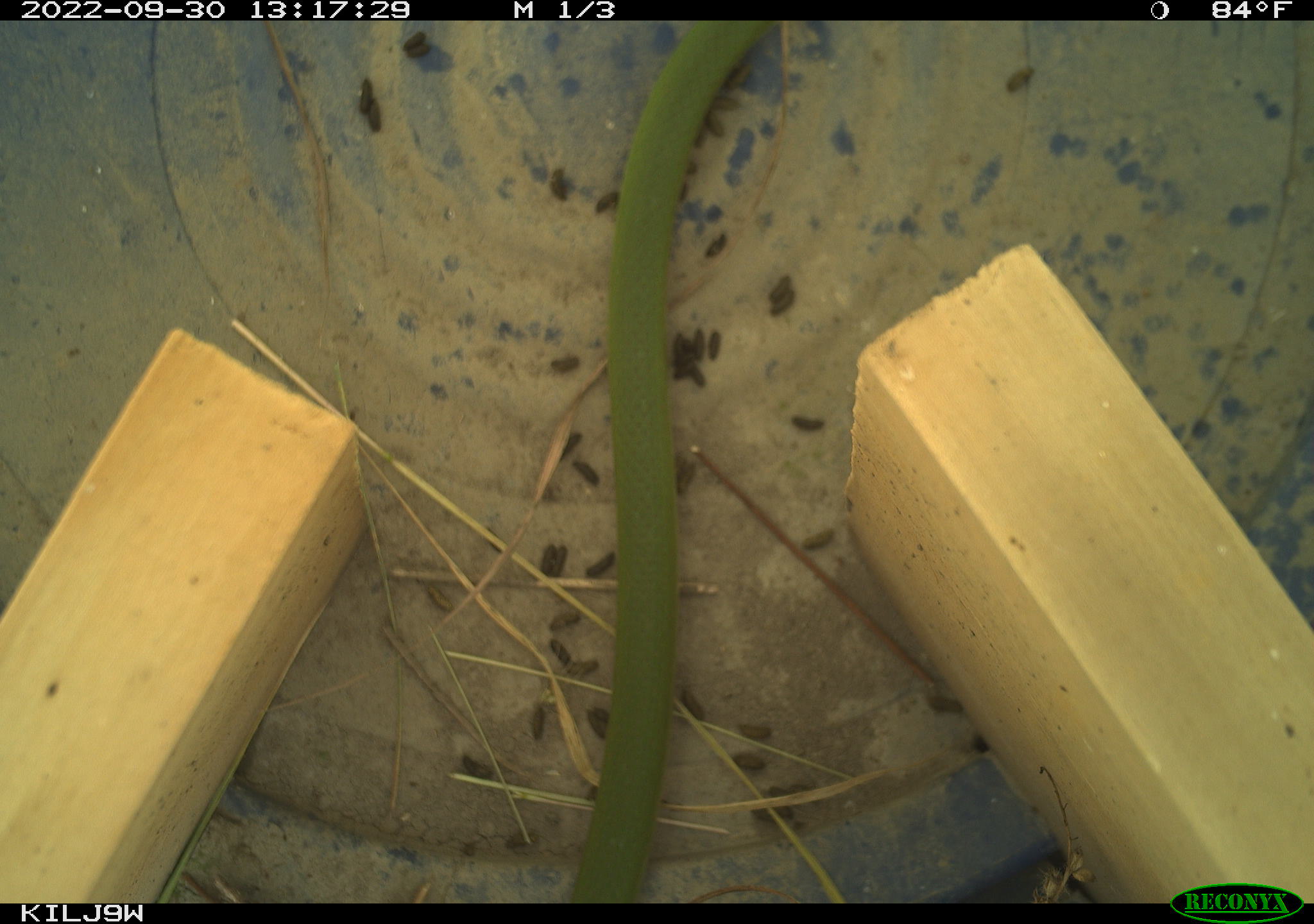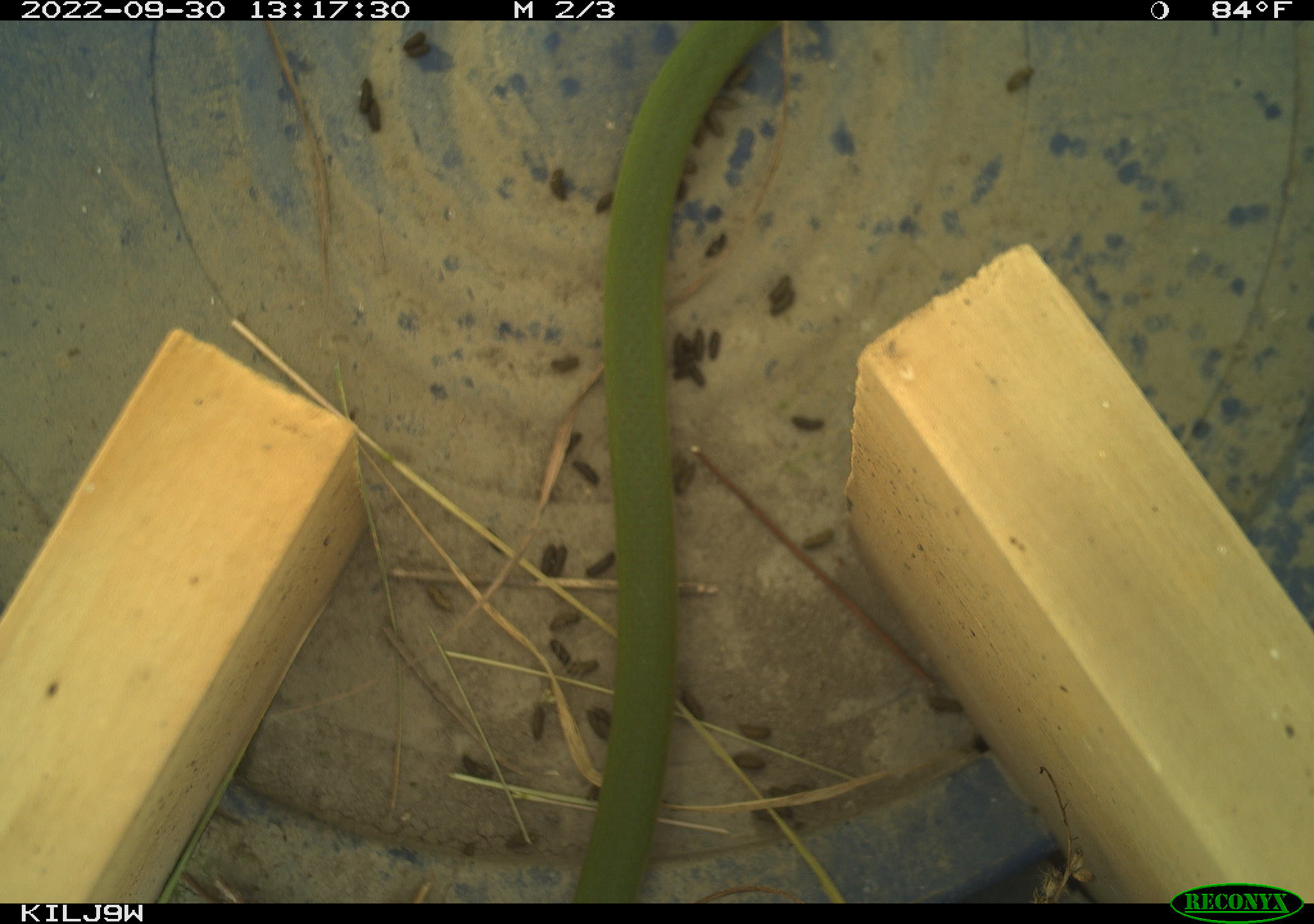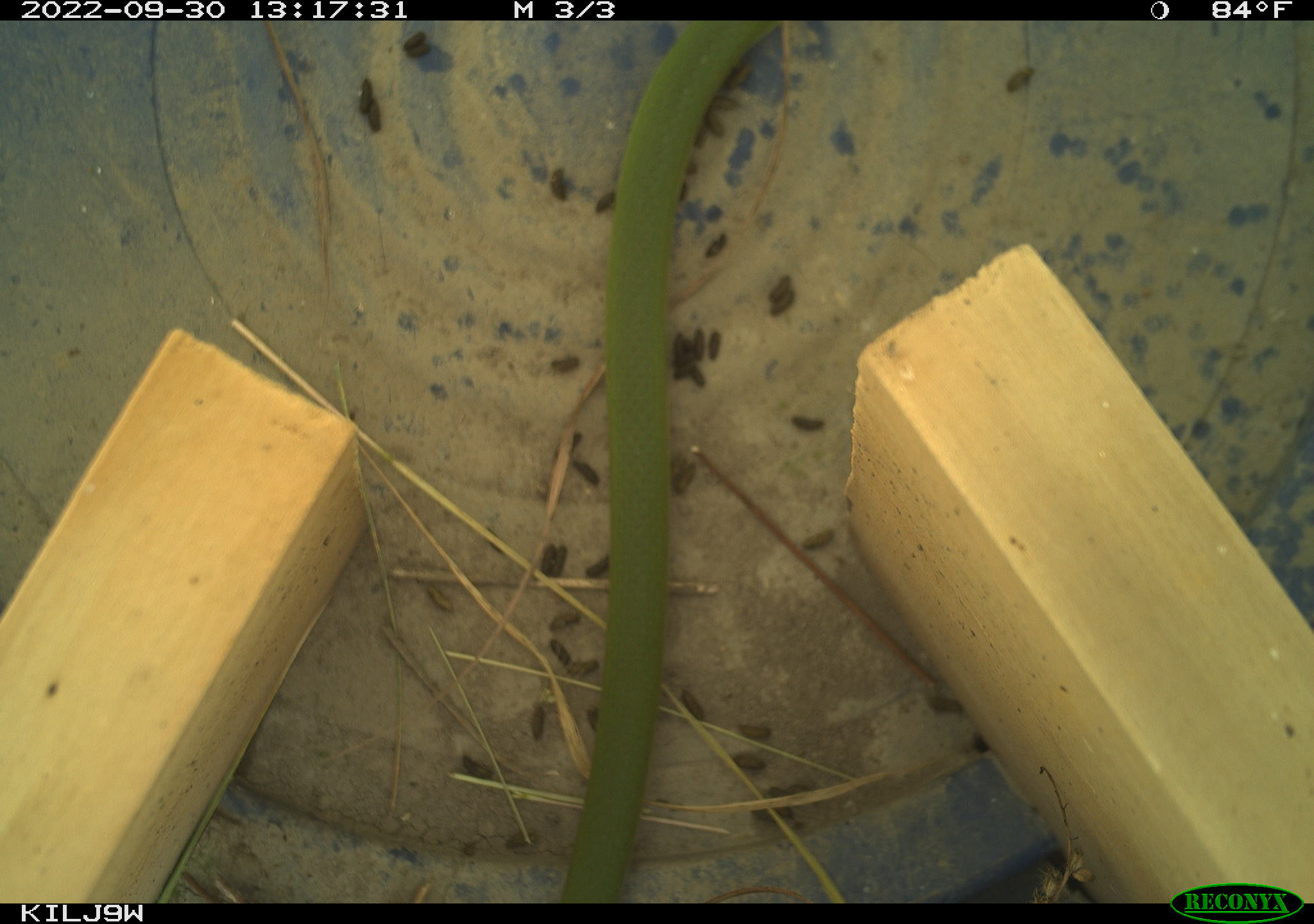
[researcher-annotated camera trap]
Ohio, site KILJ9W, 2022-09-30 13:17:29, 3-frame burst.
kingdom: Animalia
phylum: Chordata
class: Reptilia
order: Squamata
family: Colubridae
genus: Opheodrys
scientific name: Opheodrys vernalis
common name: smooth greensnake